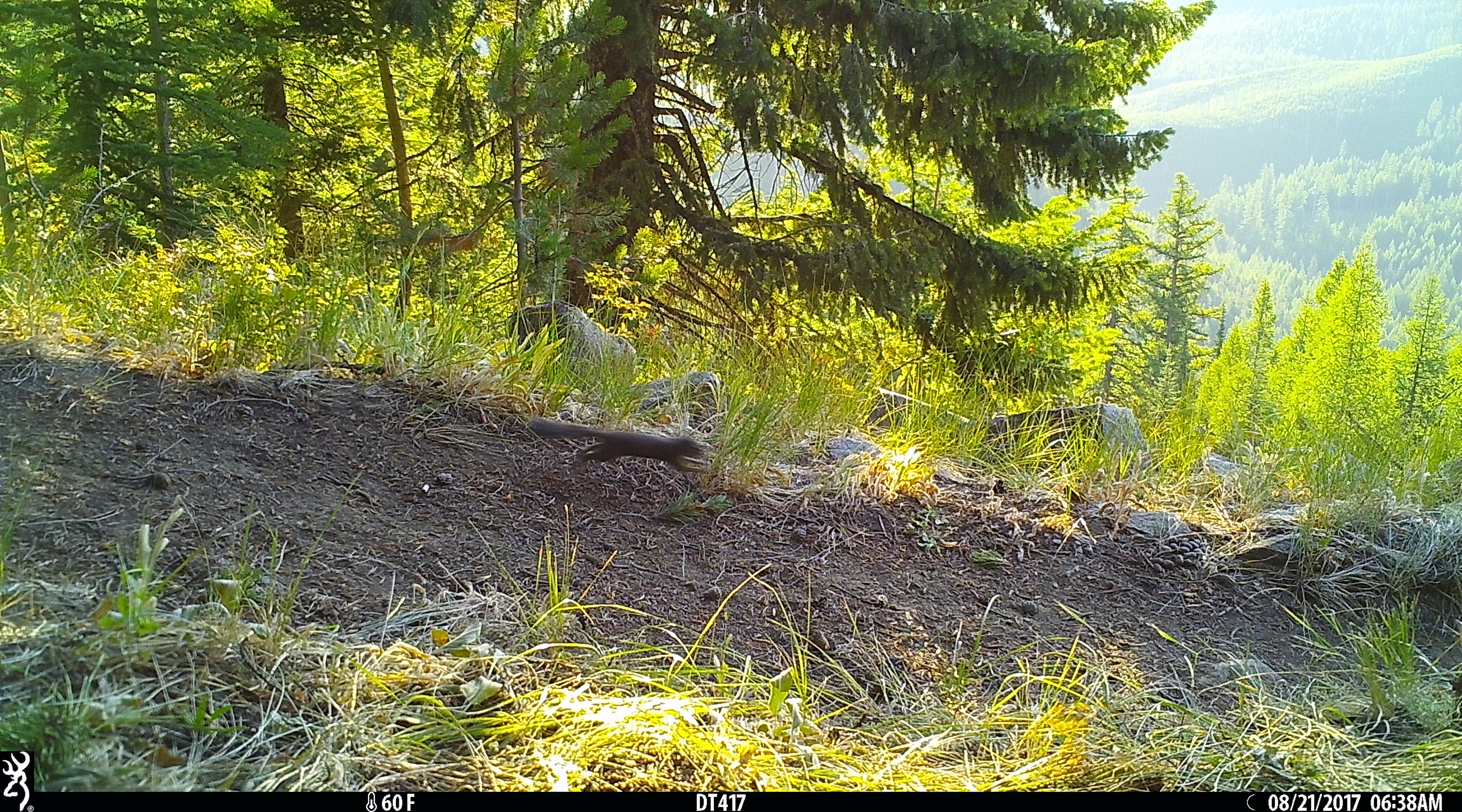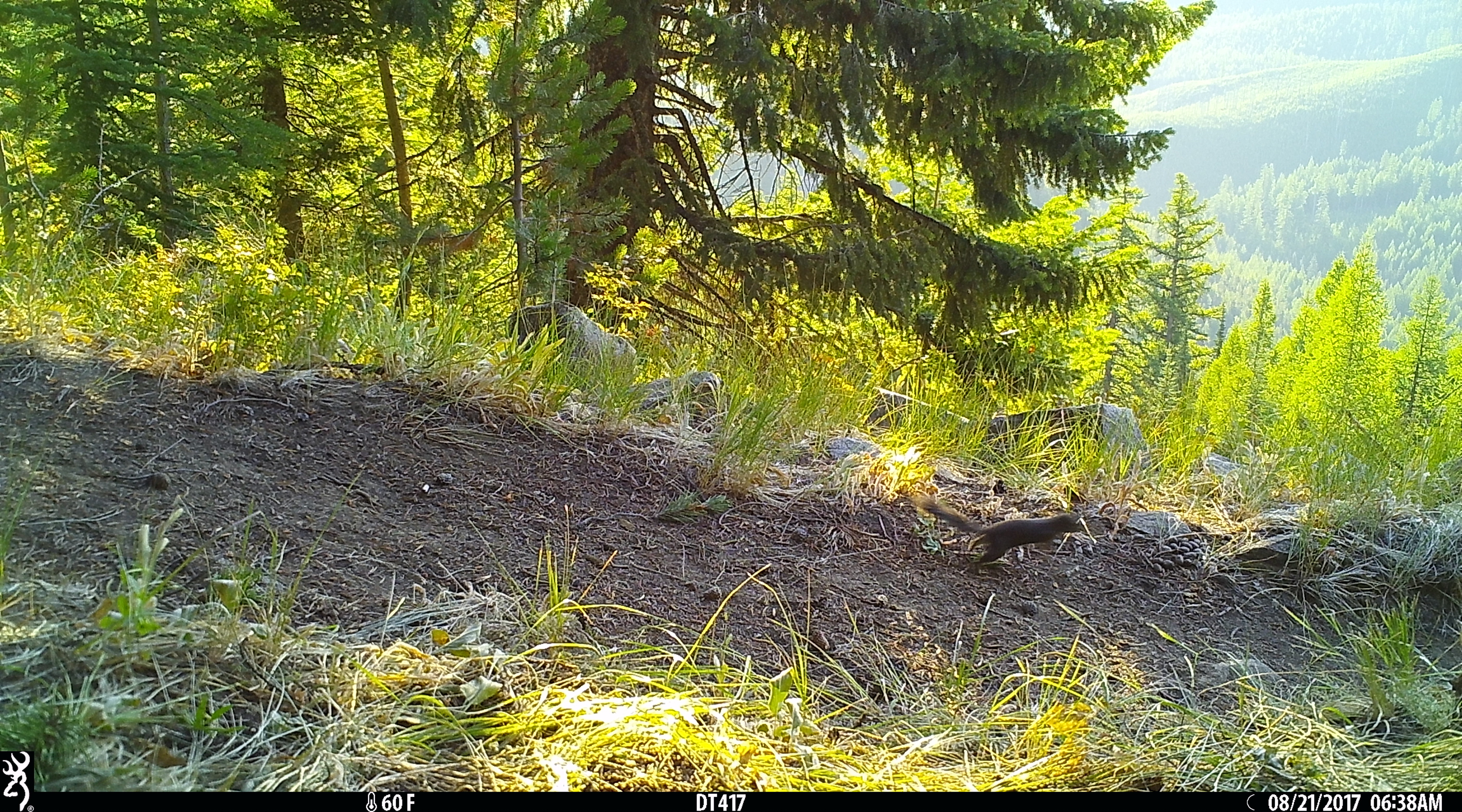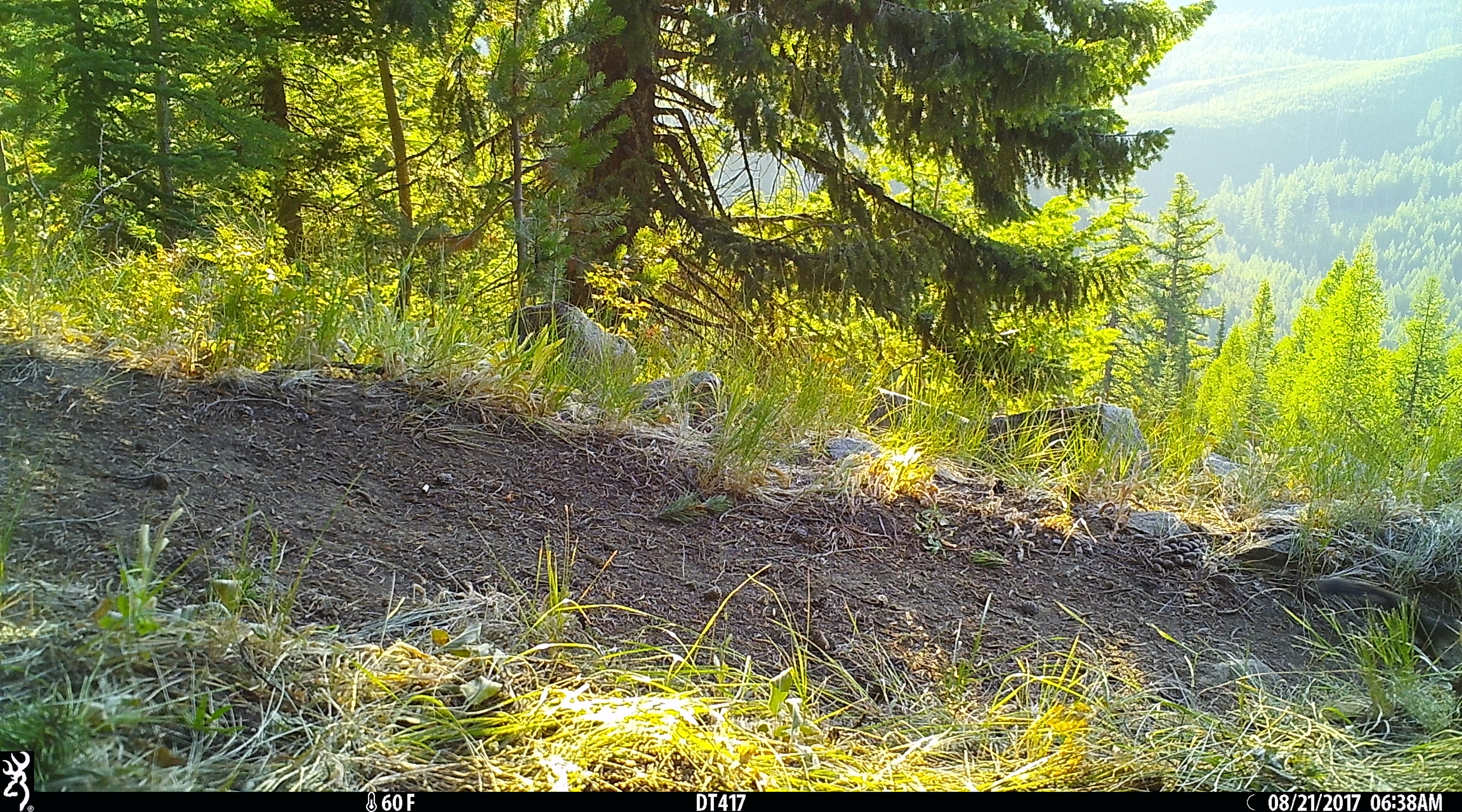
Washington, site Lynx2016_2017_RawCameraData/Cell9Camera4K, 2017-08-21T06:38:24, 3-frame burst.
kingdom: Animalia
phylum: Chordata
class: Mammalia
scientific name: Mammalia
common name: small mammal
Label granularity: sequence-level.